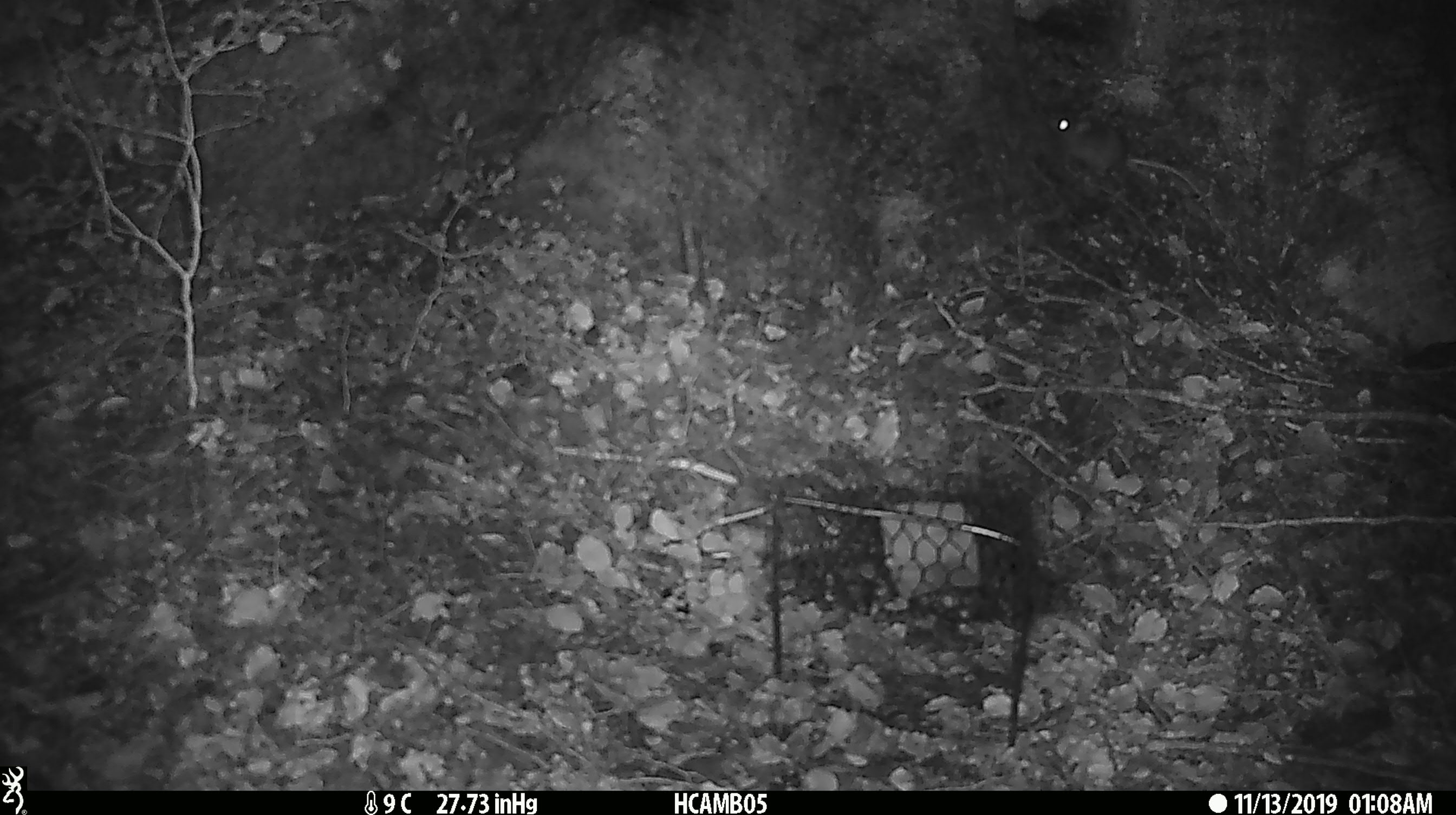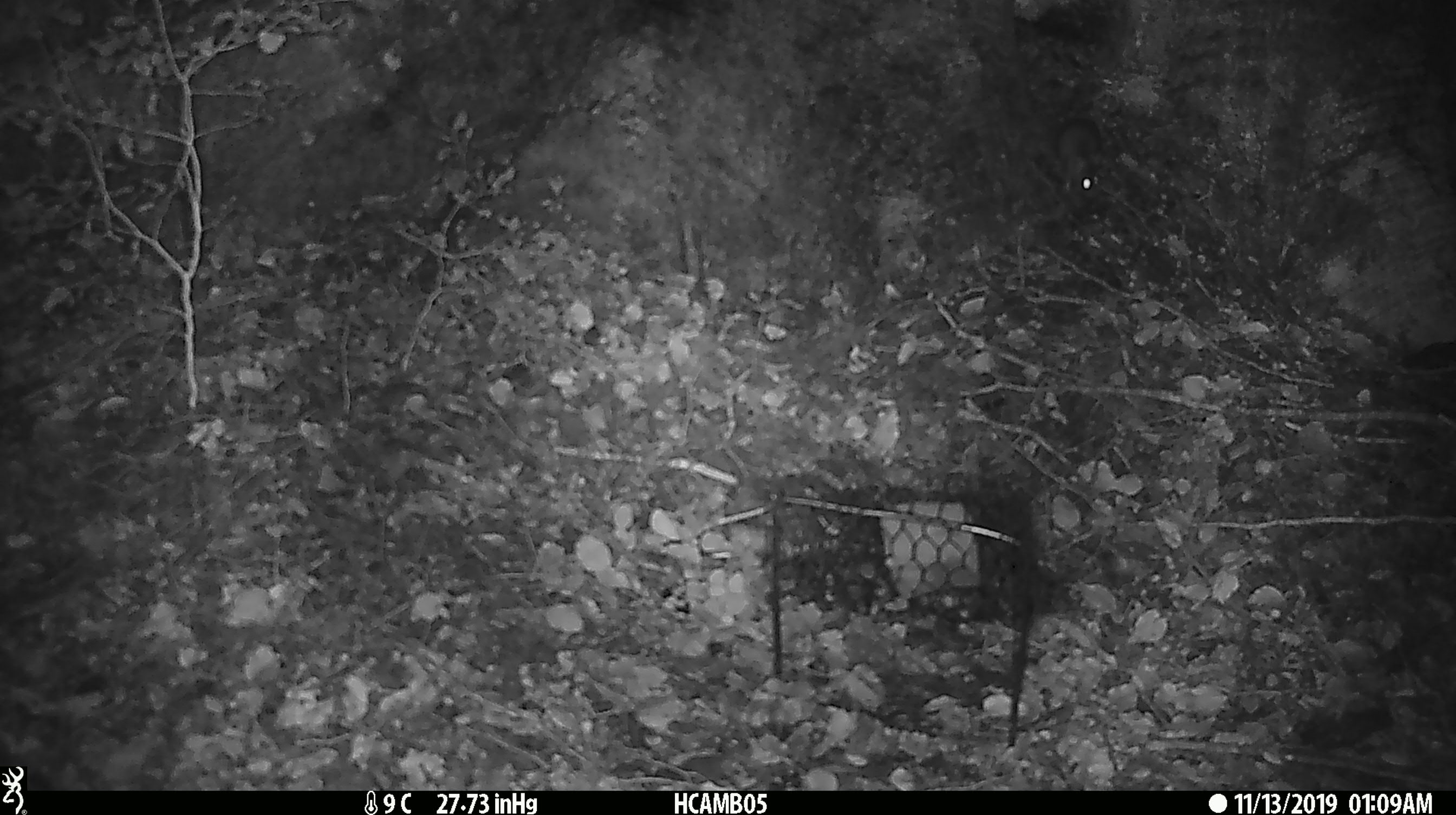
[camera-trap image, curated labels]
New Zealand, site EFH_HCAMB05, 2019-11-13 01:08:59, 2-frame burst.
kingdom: Animalia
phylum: Chordata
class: Mammalia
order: Rodentia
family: Muridae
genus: Mus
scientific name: Mus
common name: mouse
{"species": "mouse (Mus)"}